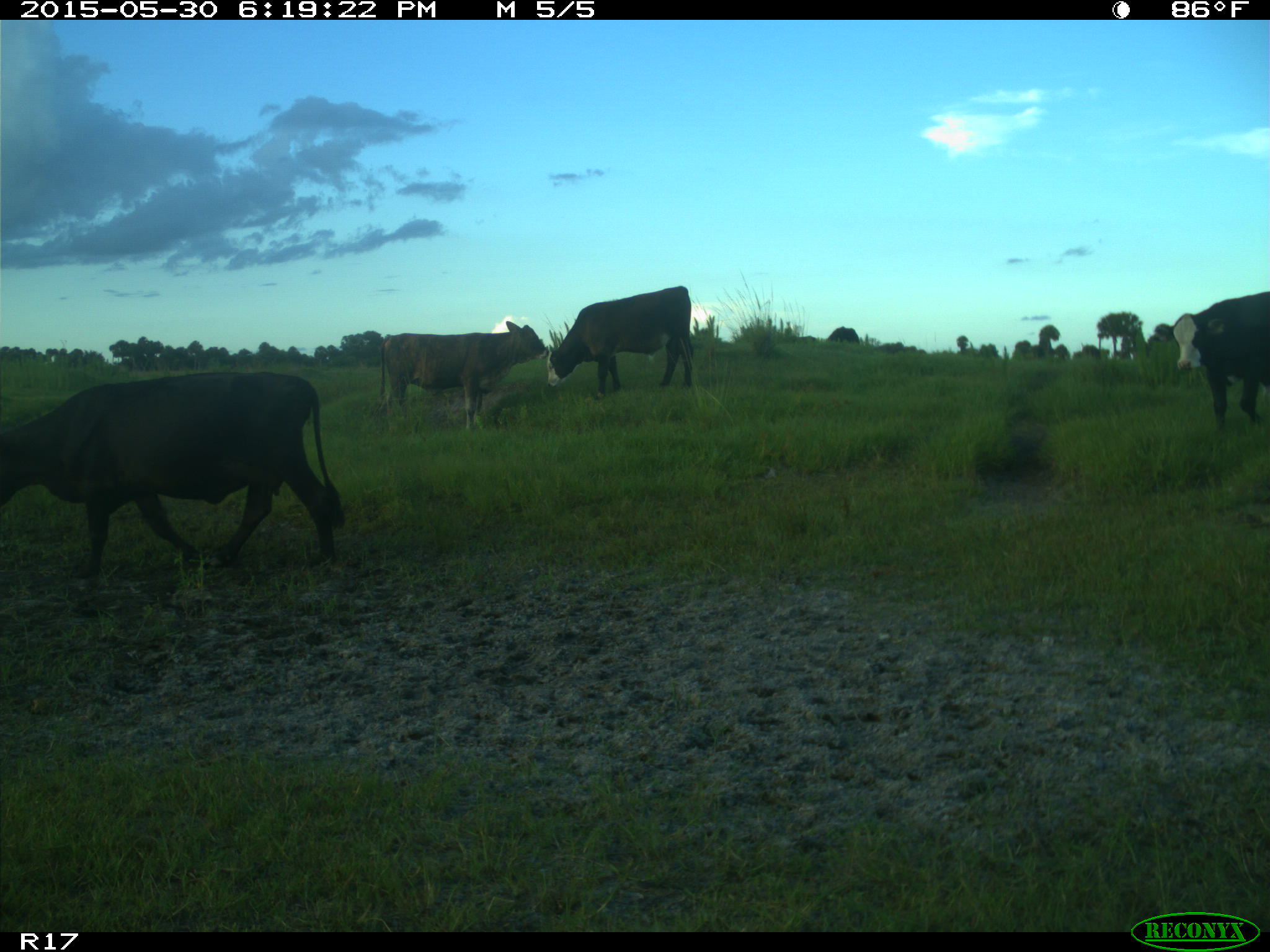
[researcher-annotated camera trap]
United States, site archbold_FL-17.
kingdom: Animalia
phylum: Chordata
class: Mammalia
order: Artiodactyla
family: Bovidae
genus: Bos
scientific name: Bos taurus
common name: domestic cow